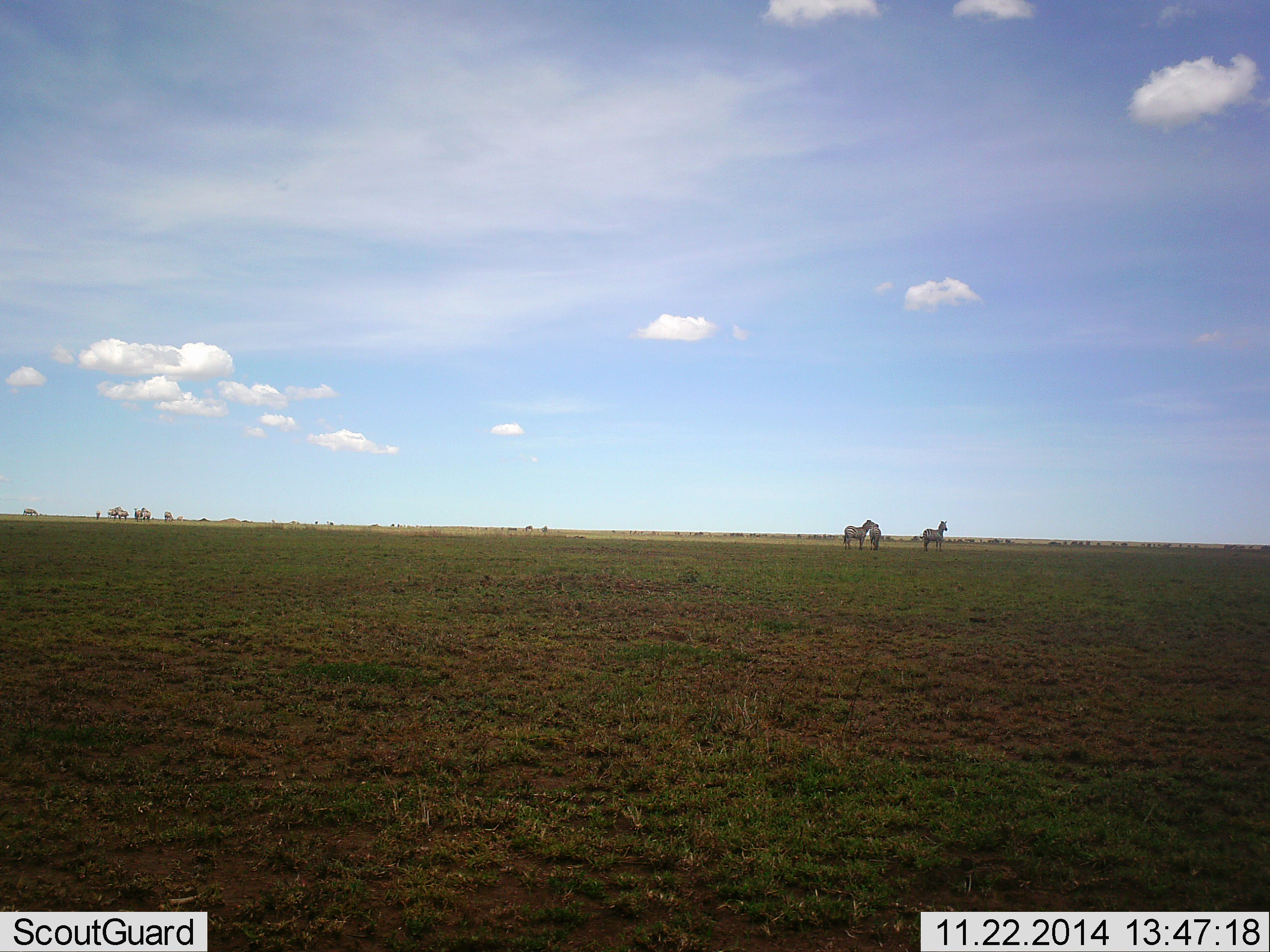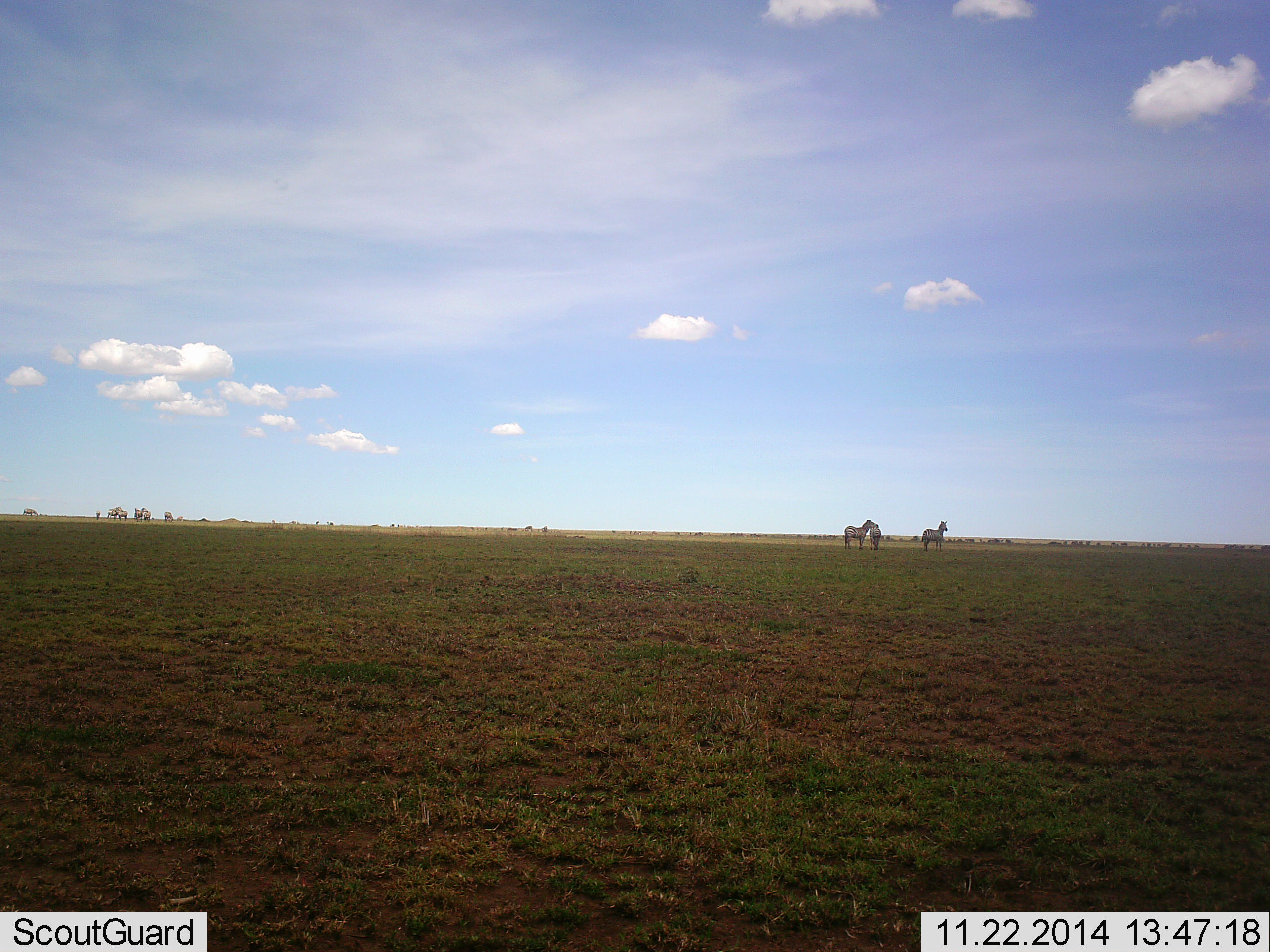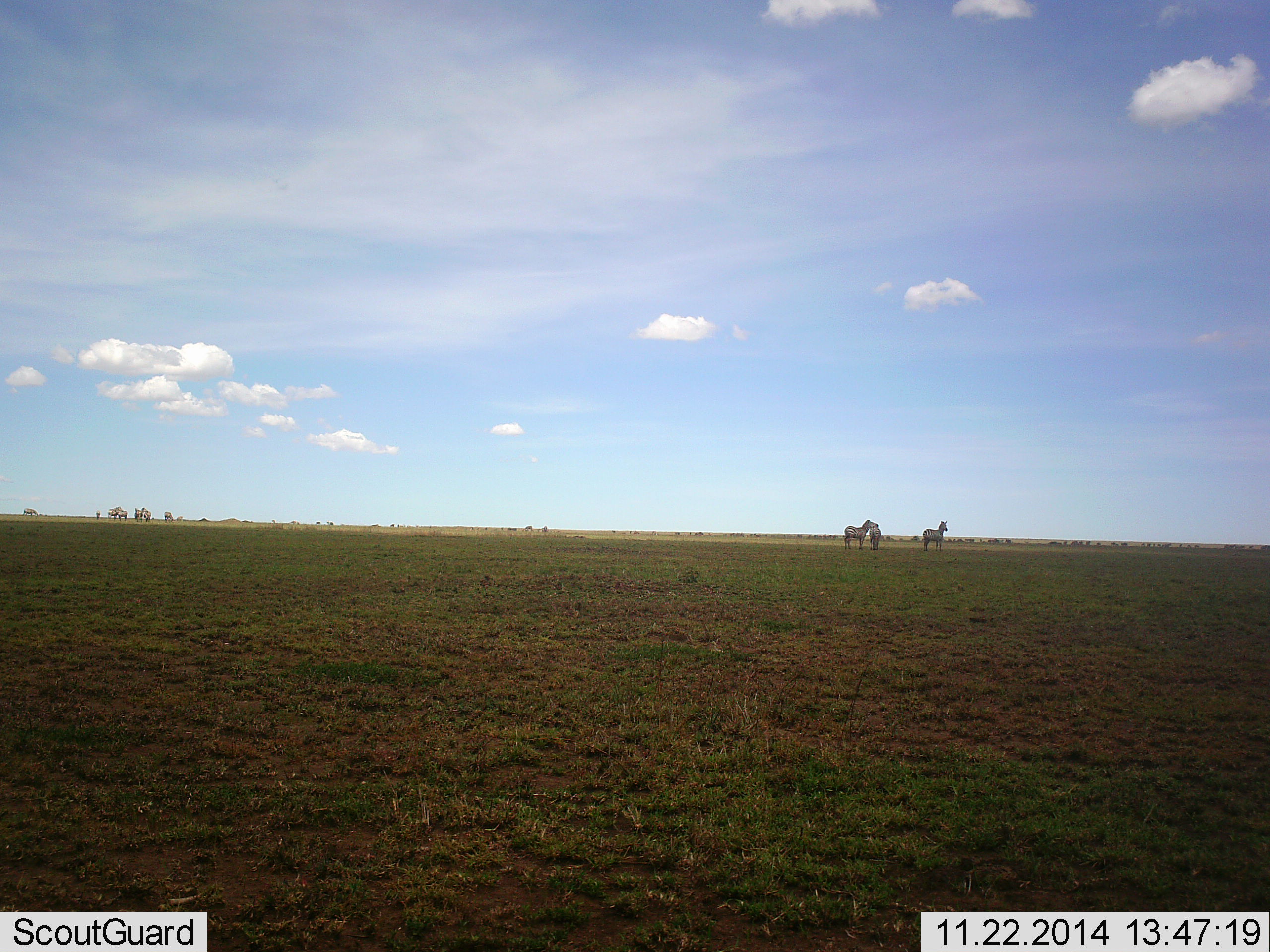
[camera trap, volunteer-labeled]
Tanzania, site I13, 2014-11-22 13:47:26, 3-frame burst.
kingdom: Animalia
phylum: Chordata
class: Mammalia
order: Perissodactyla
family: Equidae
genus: Equus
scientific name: Equus quagga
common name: plains zebra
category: zebra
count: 3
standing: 100%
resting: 0%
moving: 0%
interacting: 0%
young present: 0%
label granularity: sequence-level